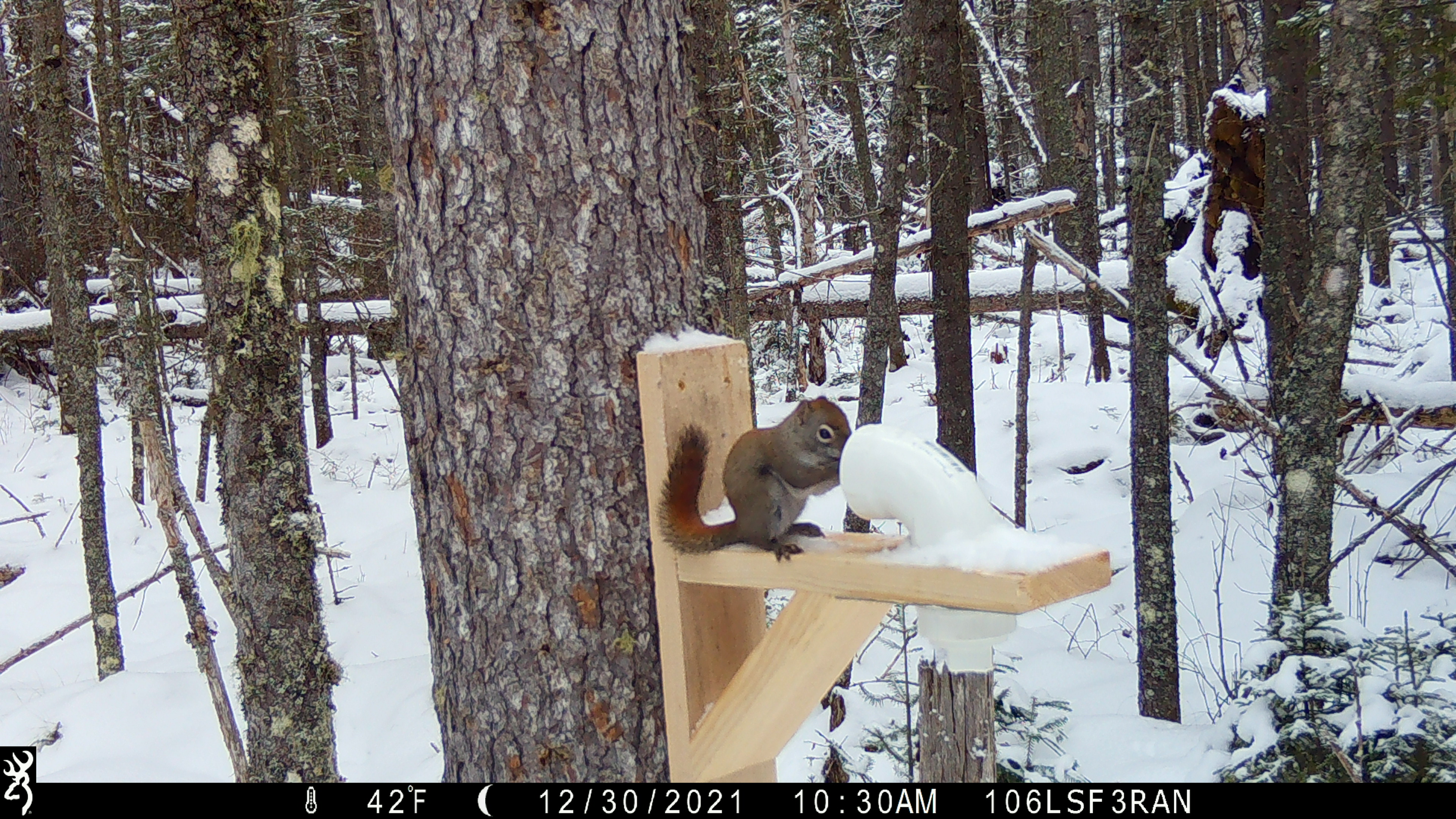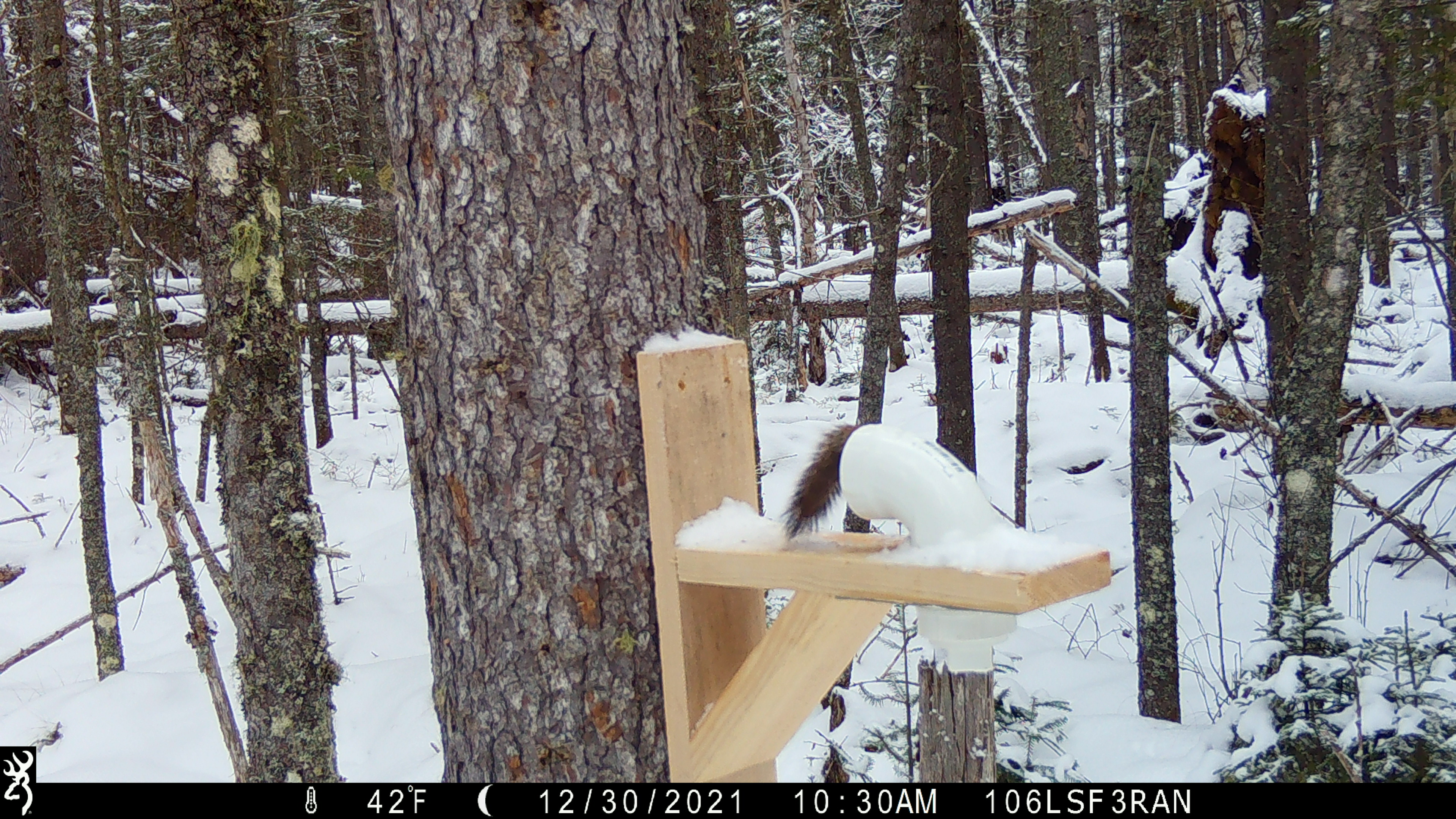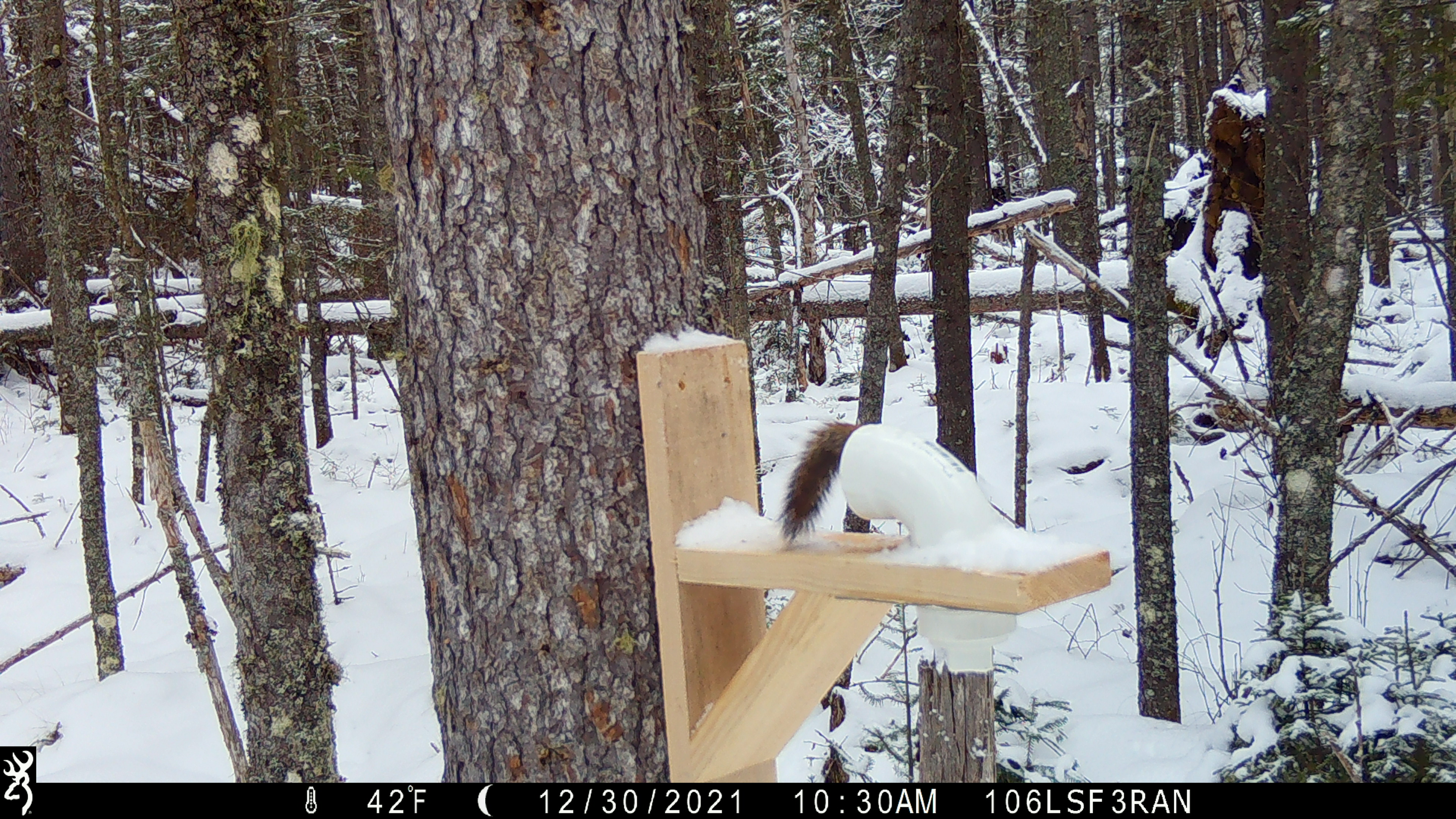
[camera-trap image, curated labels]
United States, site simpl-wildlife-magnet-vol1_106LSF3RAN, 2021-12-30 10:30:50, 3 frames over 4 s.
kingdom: Animalia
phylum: Chordata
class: Mammalia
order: Rodentia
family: Sciuridae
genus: Tamiasciurus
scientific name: Tamiasciurus hudsonicus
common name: red squirrel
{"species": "red squirrel (Tamiasciurus hudsonicus)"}